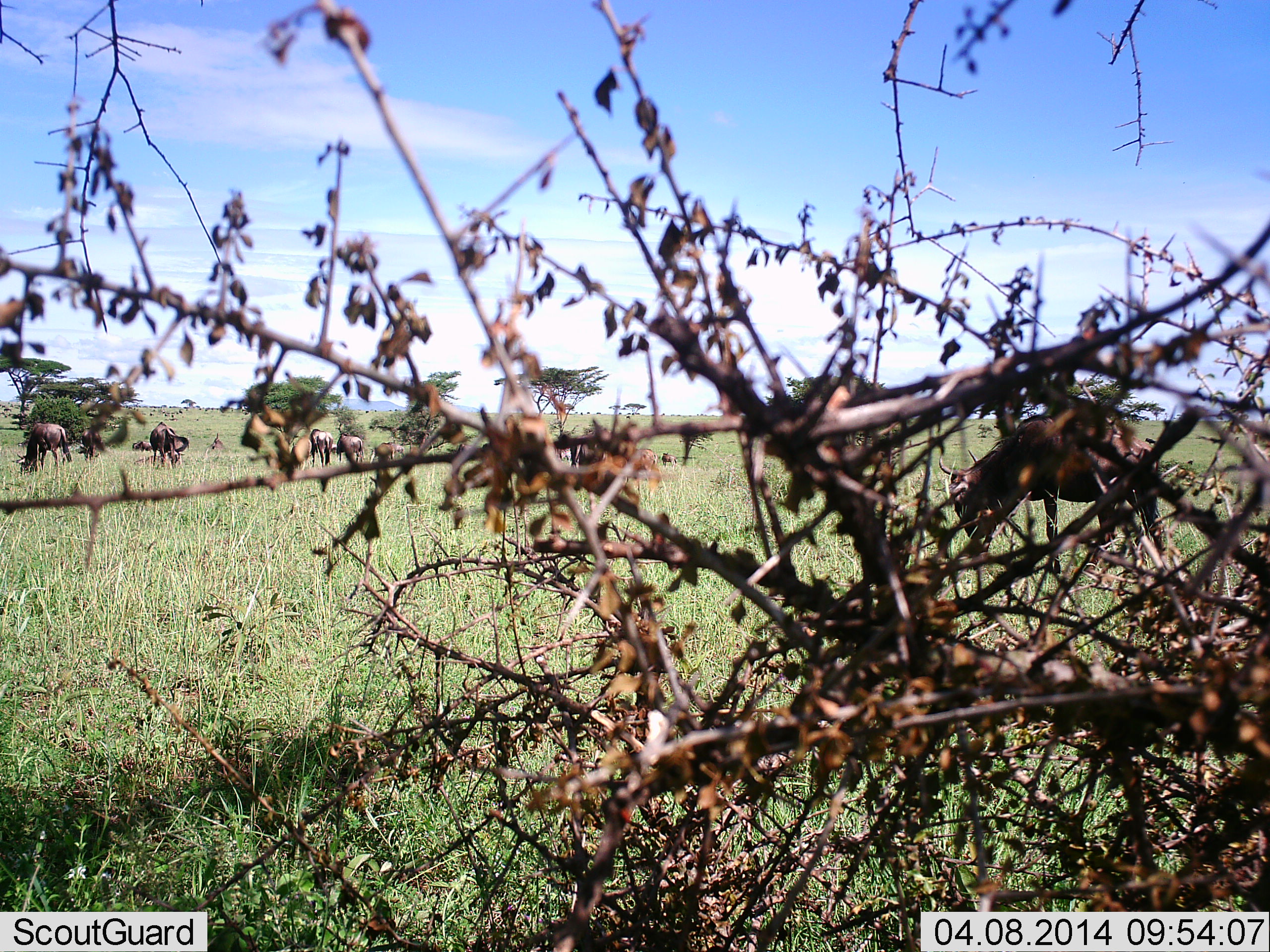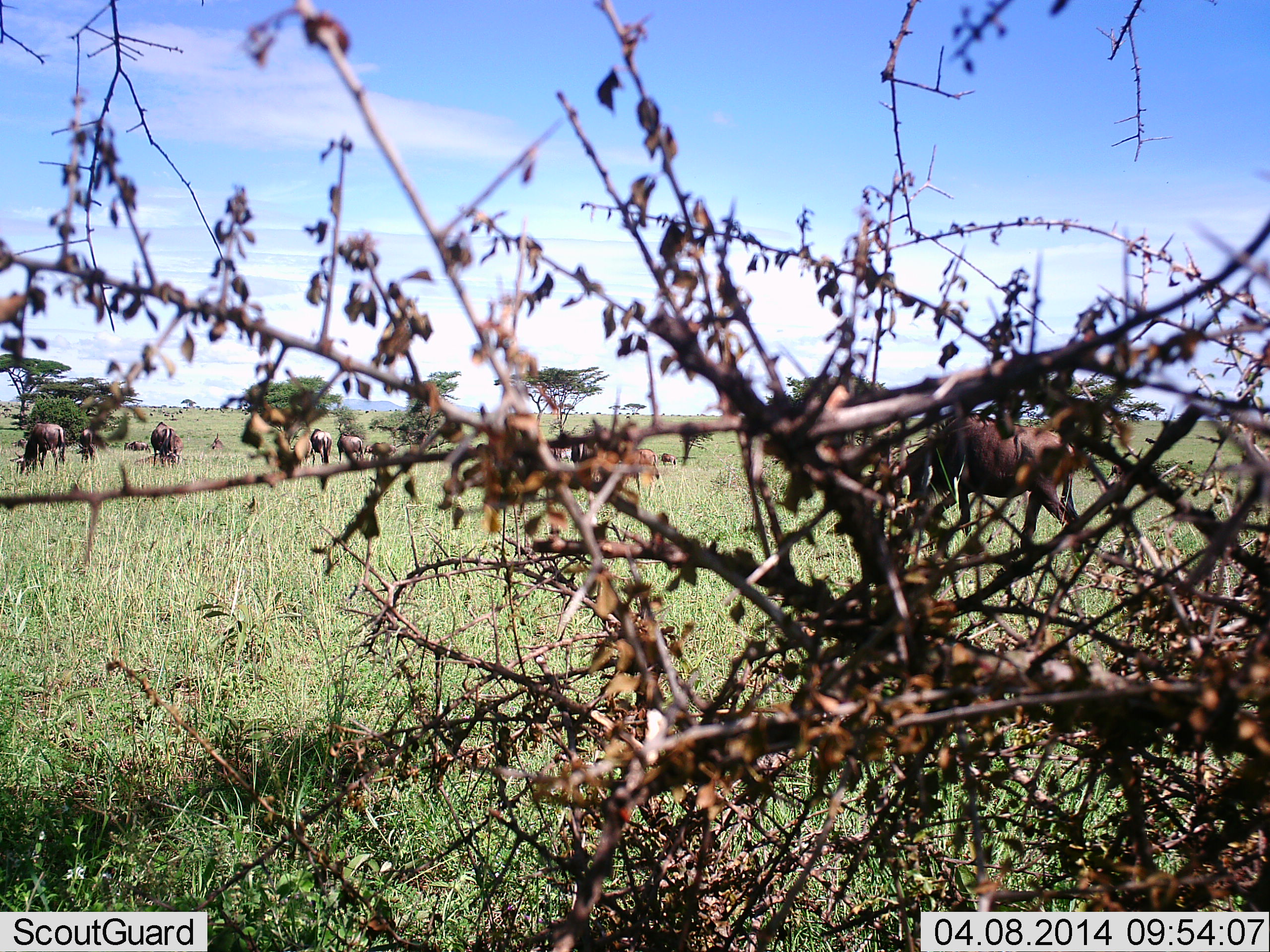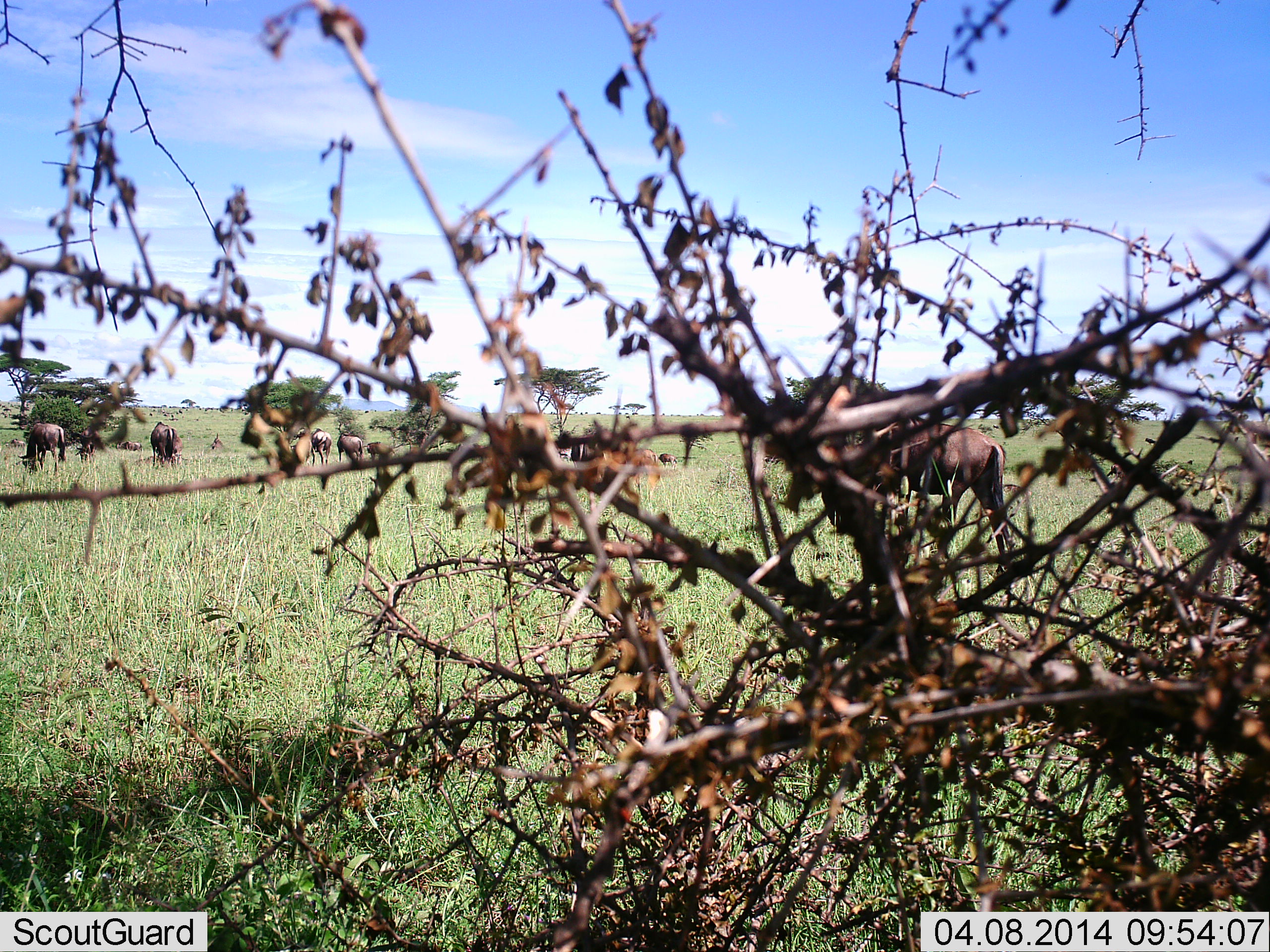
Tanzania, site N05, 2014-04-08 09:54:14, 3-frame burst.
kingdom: Animalia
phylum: Chordata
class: Mammalia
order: Artiodactyla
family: Bovidae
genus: Connochaetes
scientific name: Connochaetes taurinus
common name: blue wildebeest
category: wildebeest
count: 6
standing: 30%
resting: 0%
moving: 50%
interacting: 0%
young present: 10%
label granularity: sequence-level